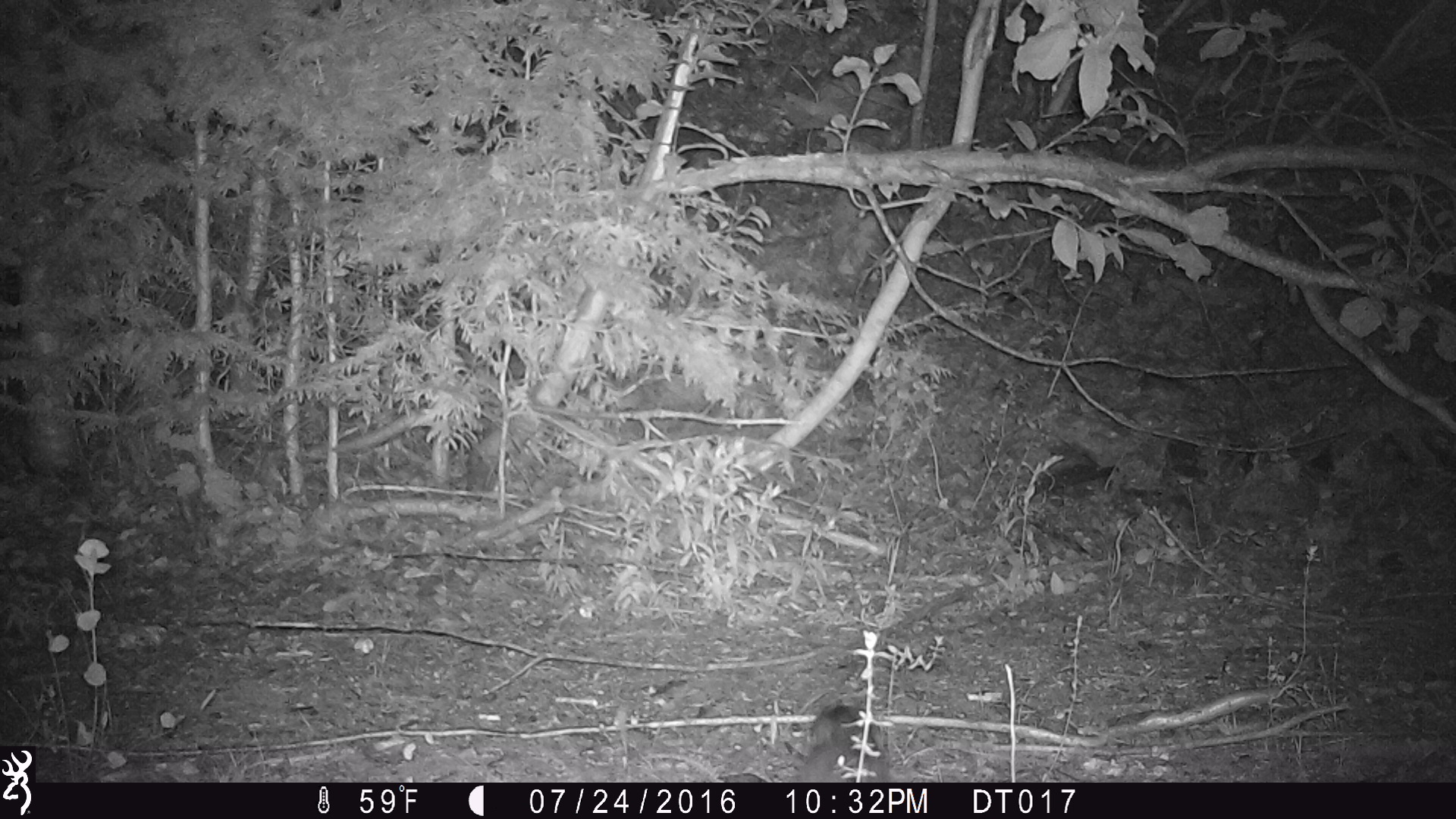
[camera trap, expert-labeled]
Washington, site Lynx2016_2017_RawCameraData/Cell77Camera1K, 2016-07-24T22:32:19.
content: unidentified animal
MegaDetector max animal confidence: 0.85